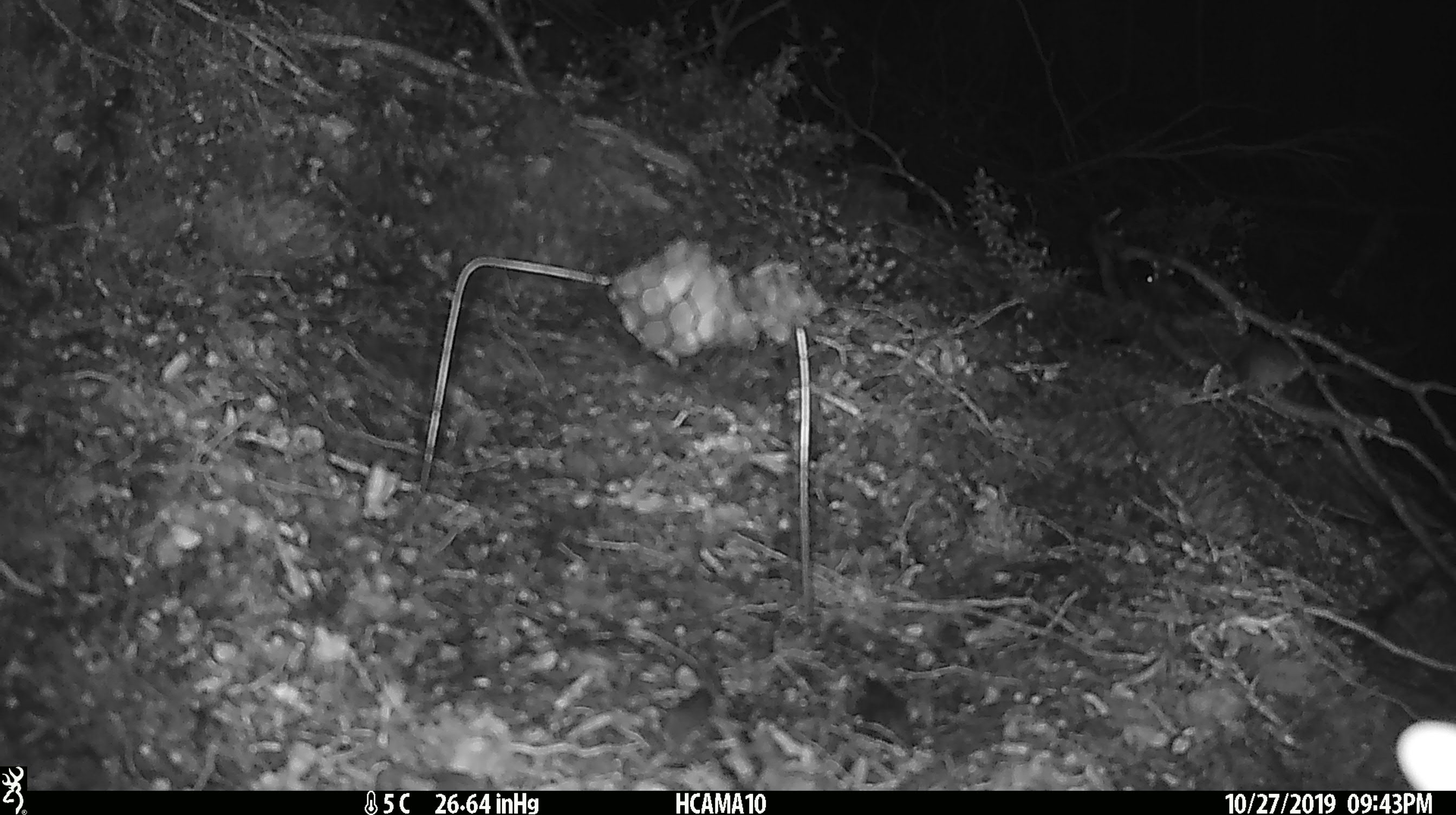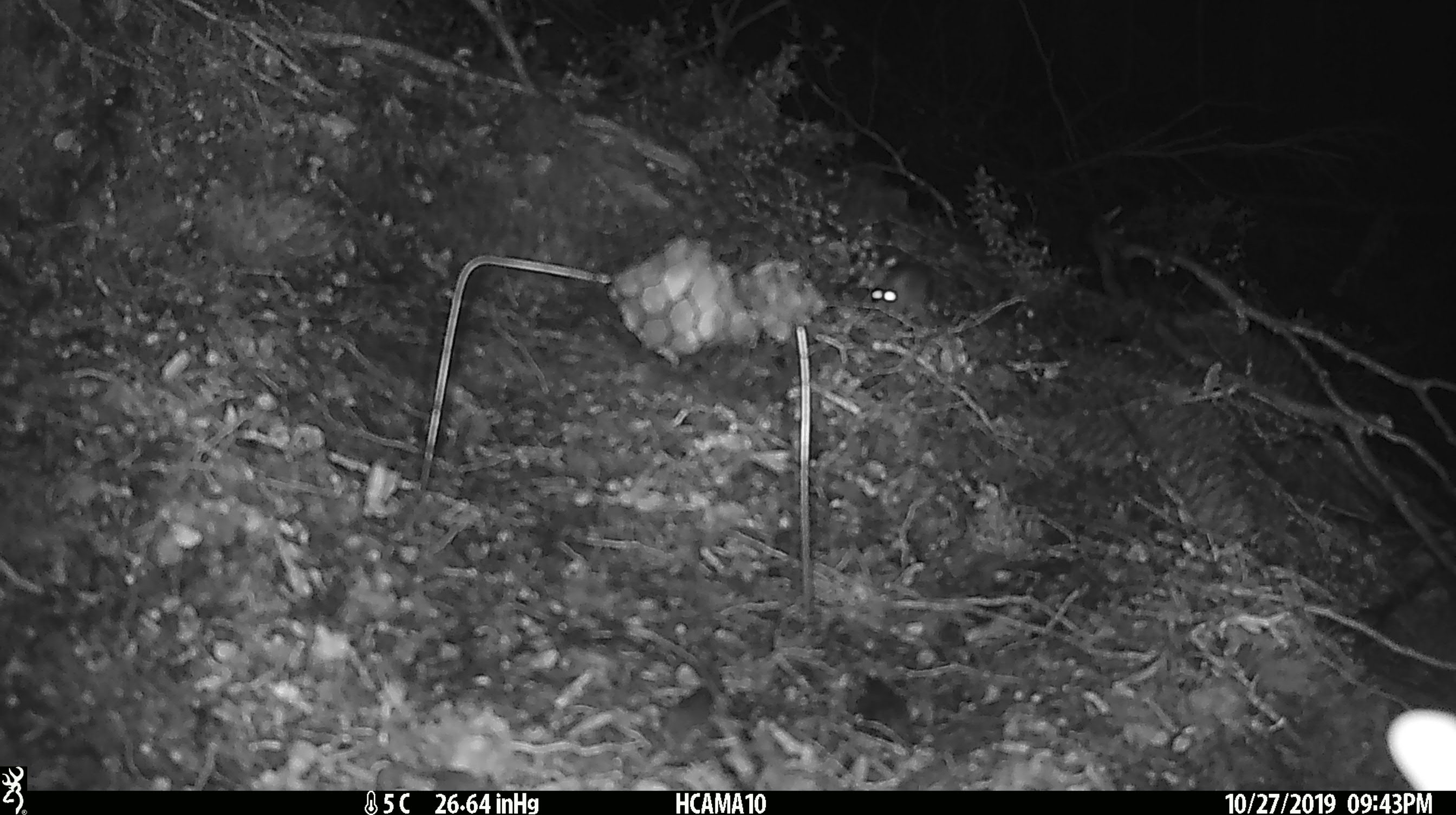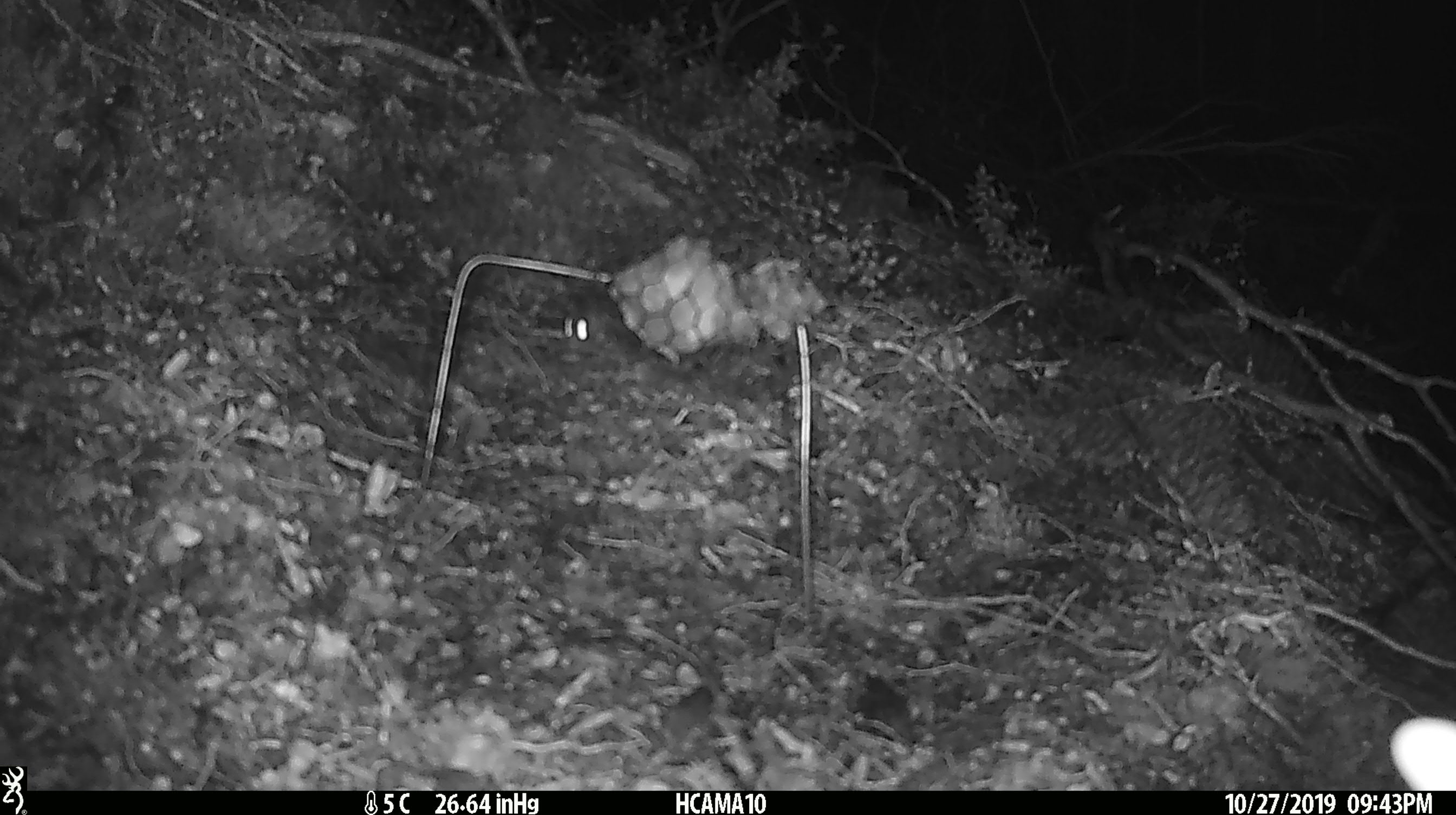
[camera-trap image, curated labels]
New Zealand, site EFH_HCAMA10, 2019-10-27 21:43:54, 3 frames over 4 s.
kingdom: Animalia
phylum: Chordata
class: Mammalia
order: Rodentia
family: Muridae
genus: Mus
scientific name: Mus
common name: mouse